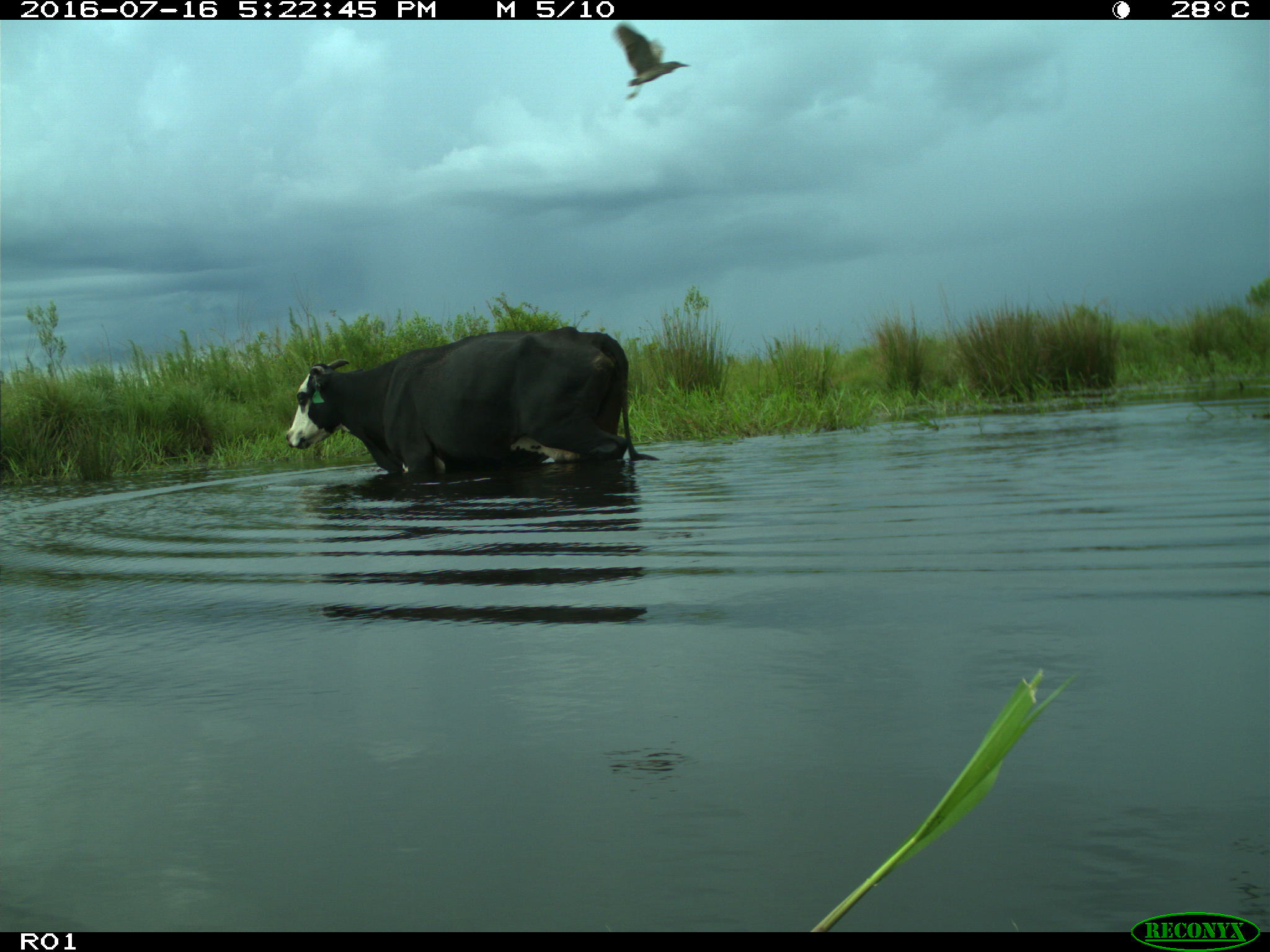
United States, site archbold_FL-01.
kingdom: Animalia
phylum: Chordata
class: Mammalia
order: Artiodactyla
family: Bovidae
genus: Bos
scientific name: Bos taurus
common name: domestic cow